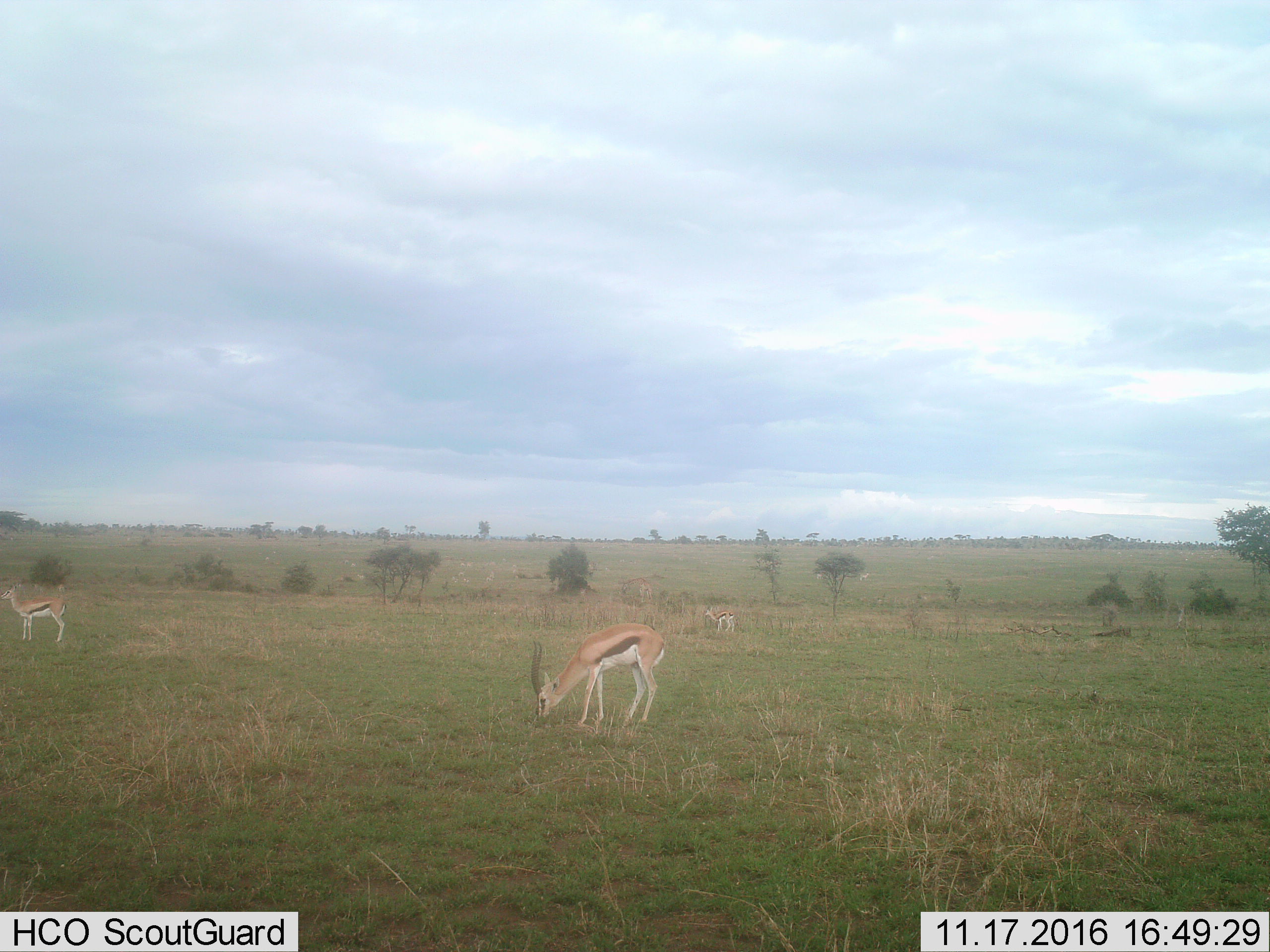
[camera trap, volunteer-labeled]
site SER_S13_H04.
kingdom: Animalia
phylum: Chordata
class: Mammalia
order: Artiodactyla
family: Bovidae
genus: Eudorcas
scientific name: Eudorcas thomsonii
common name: thomson's gazelle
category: gazellethomsons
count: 3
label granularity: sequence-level